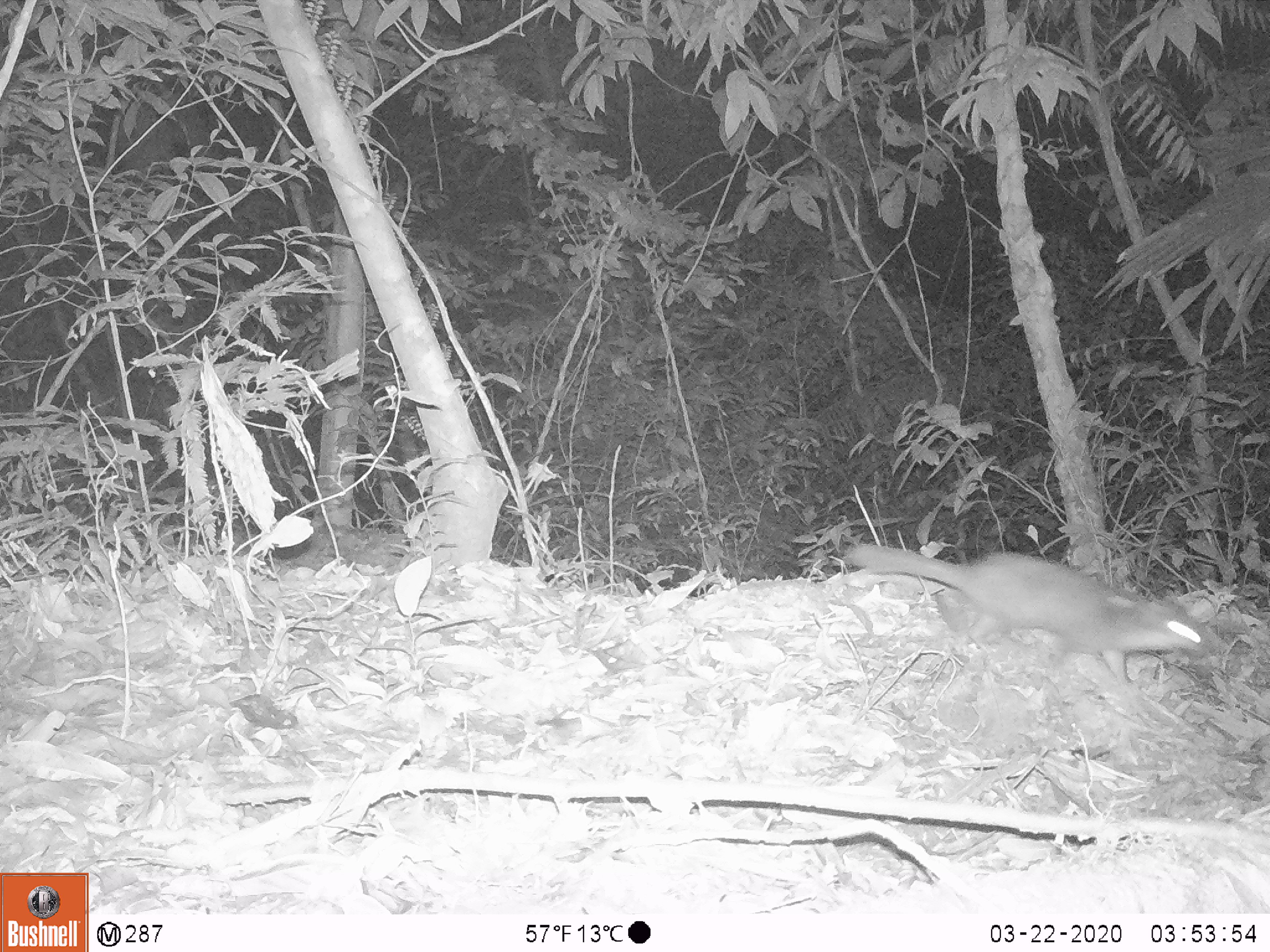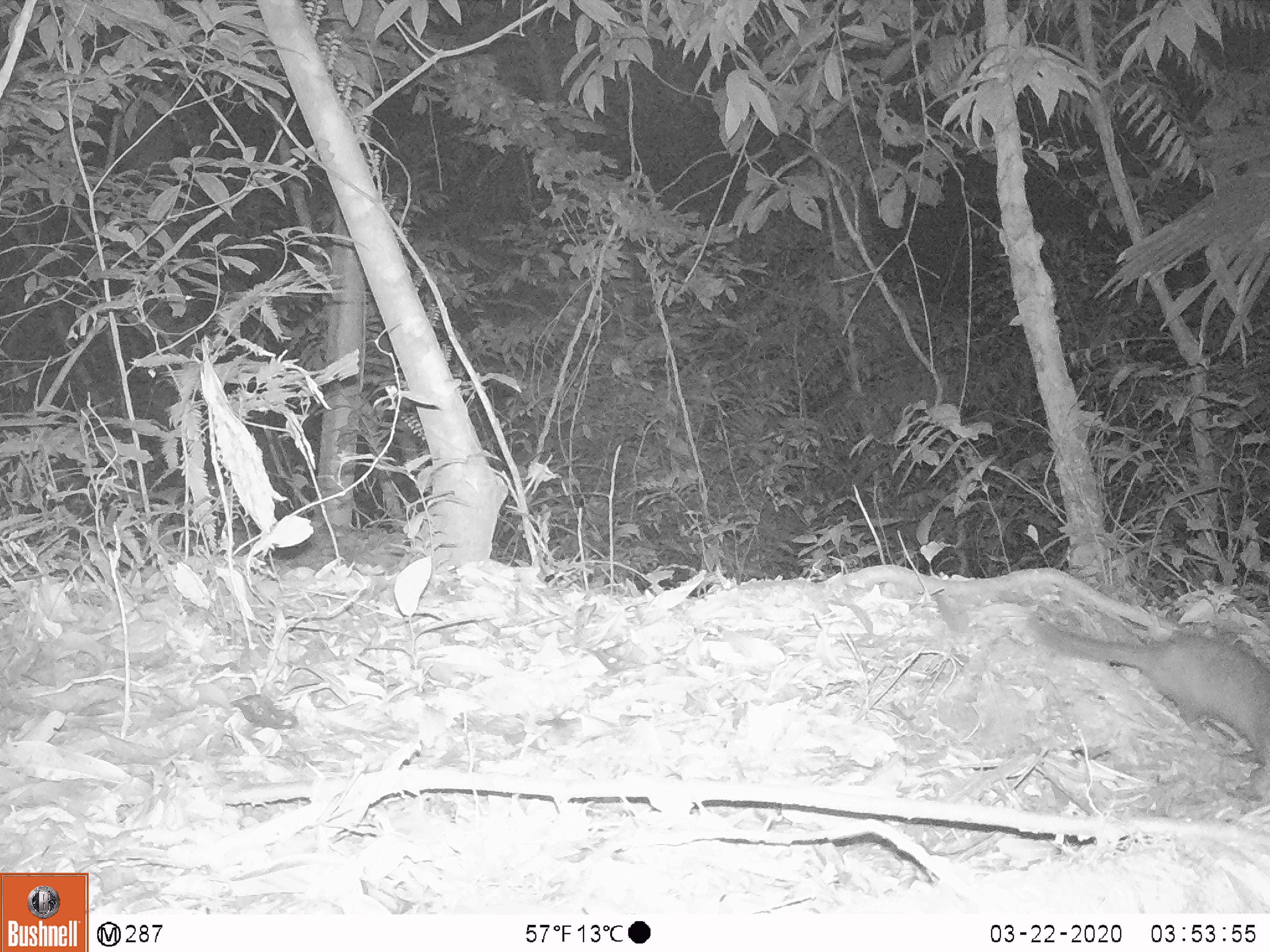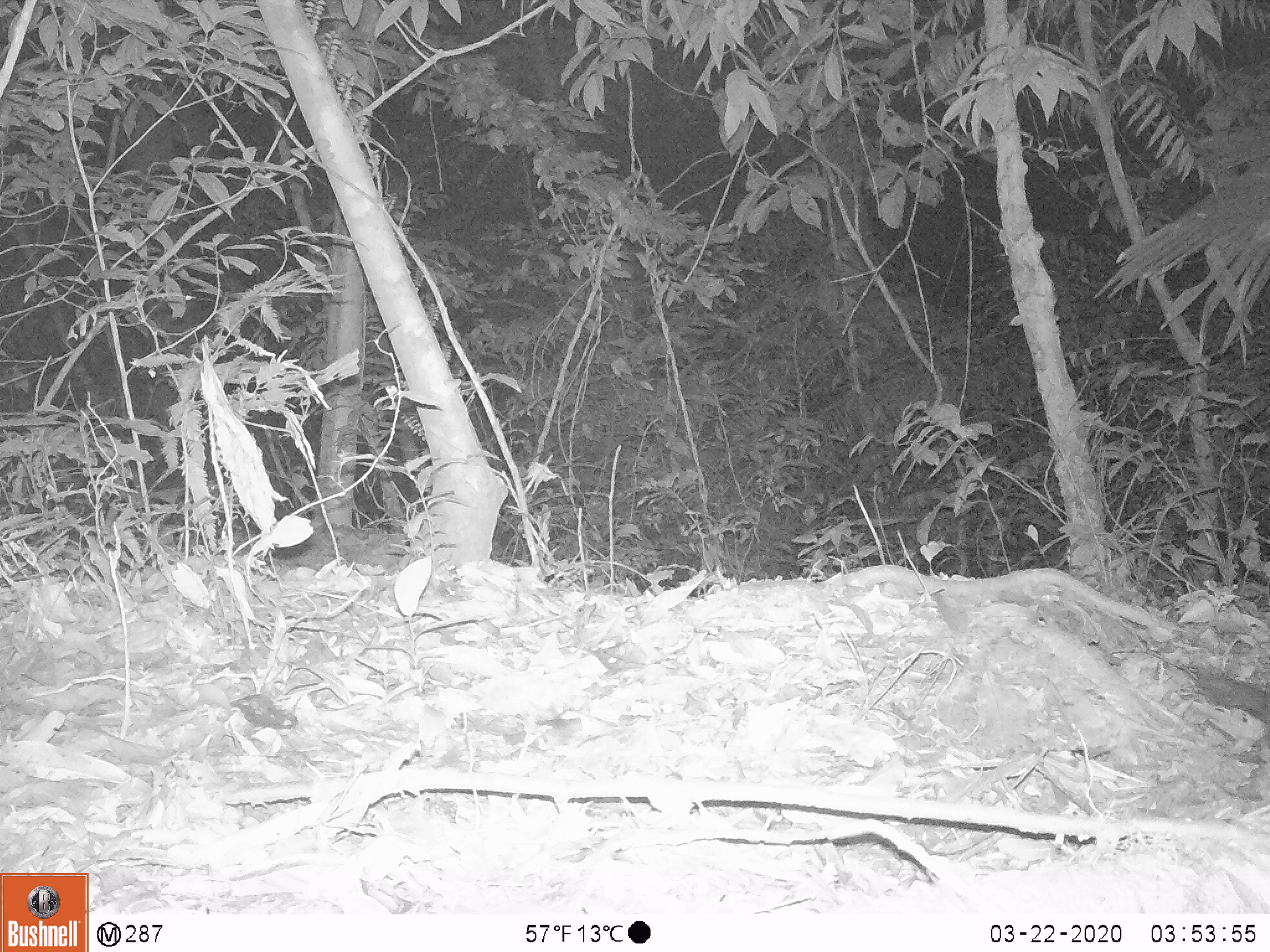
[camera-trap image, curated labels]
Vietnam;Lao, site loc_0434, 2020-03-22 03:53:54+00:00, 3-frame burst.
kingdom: Animalia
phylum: Chordata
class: Mammalia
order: Carnivora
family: Mustelidae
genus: Melogale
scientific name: Melogale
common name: ferret badger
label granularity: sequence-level